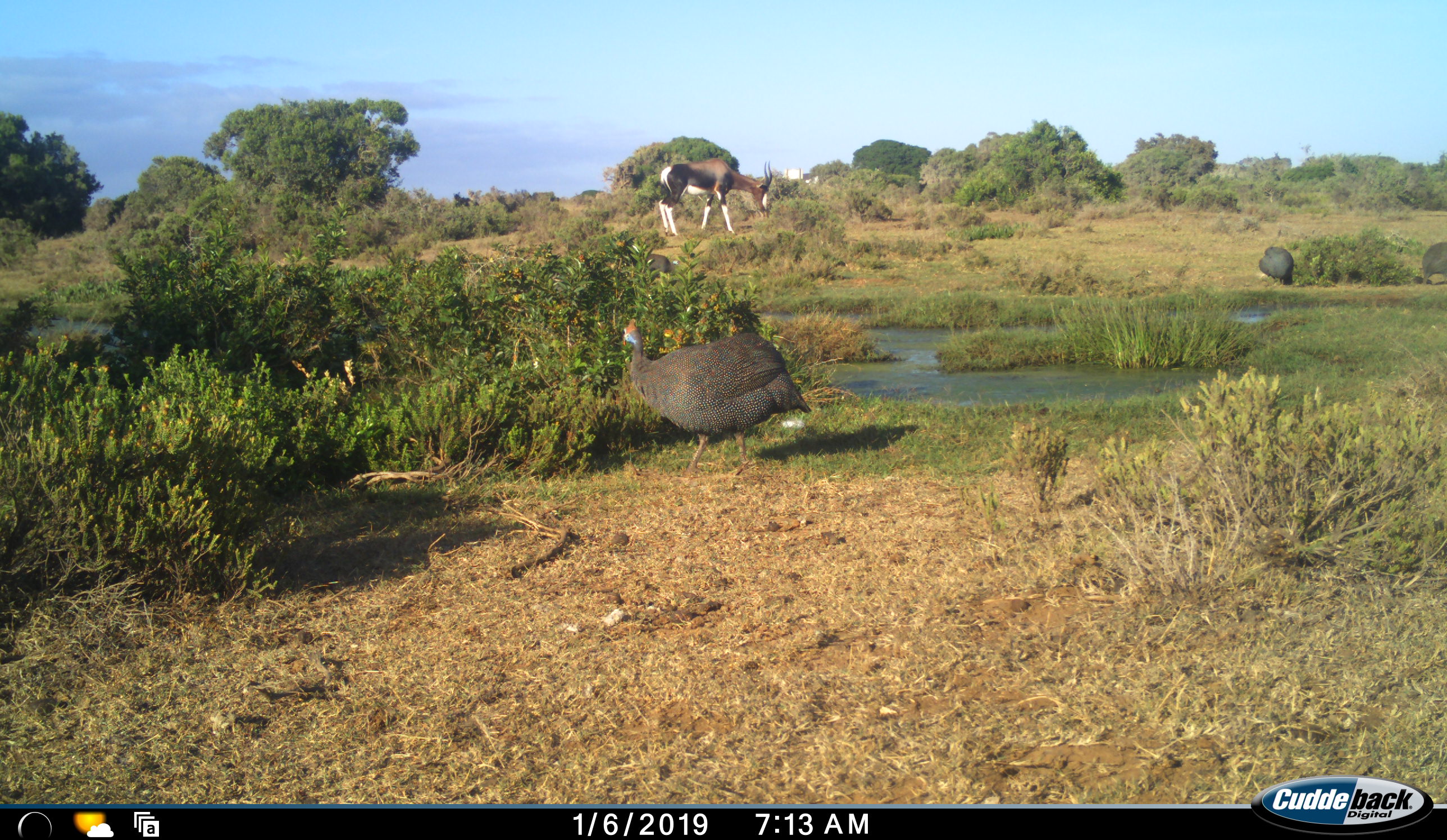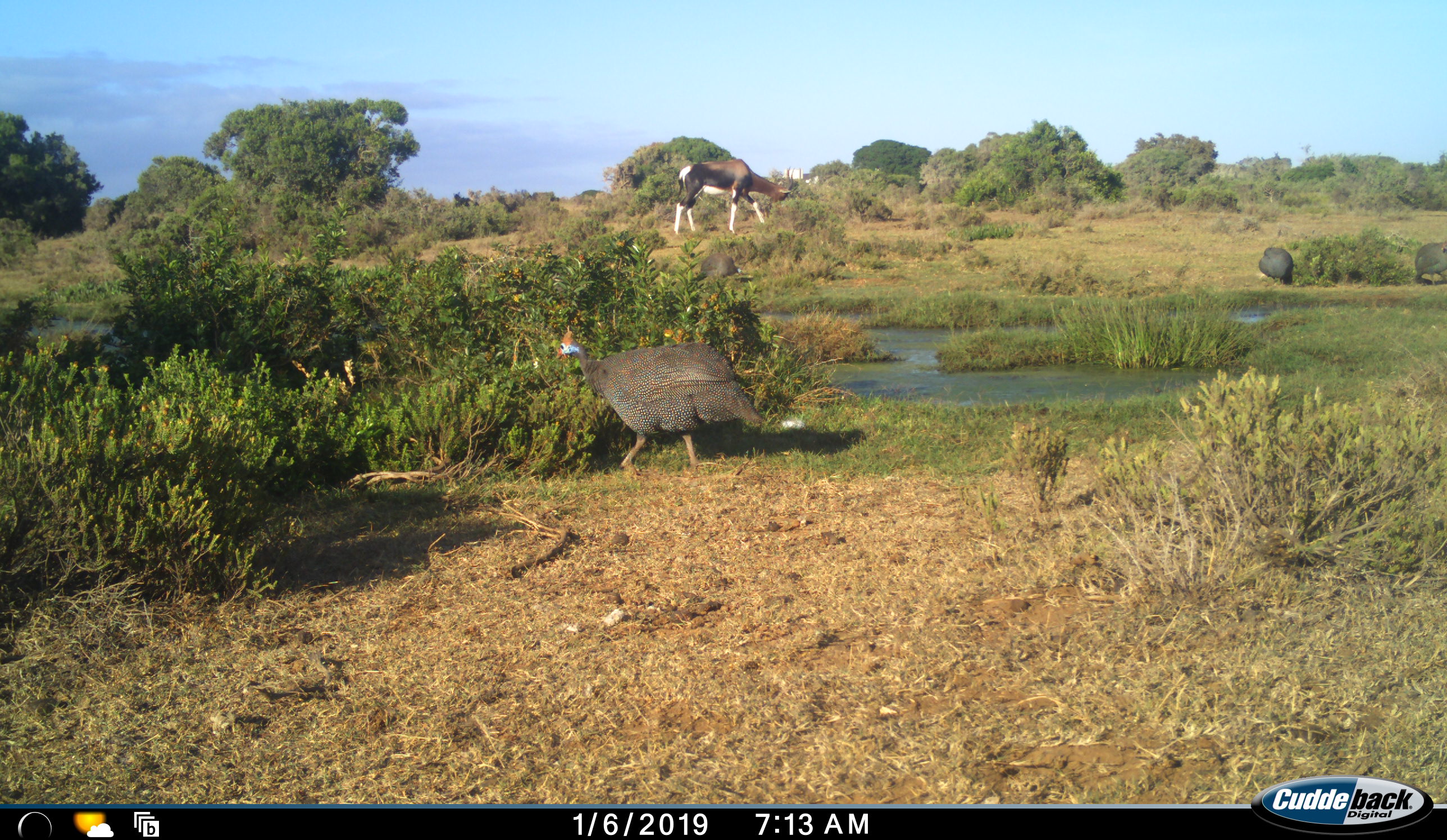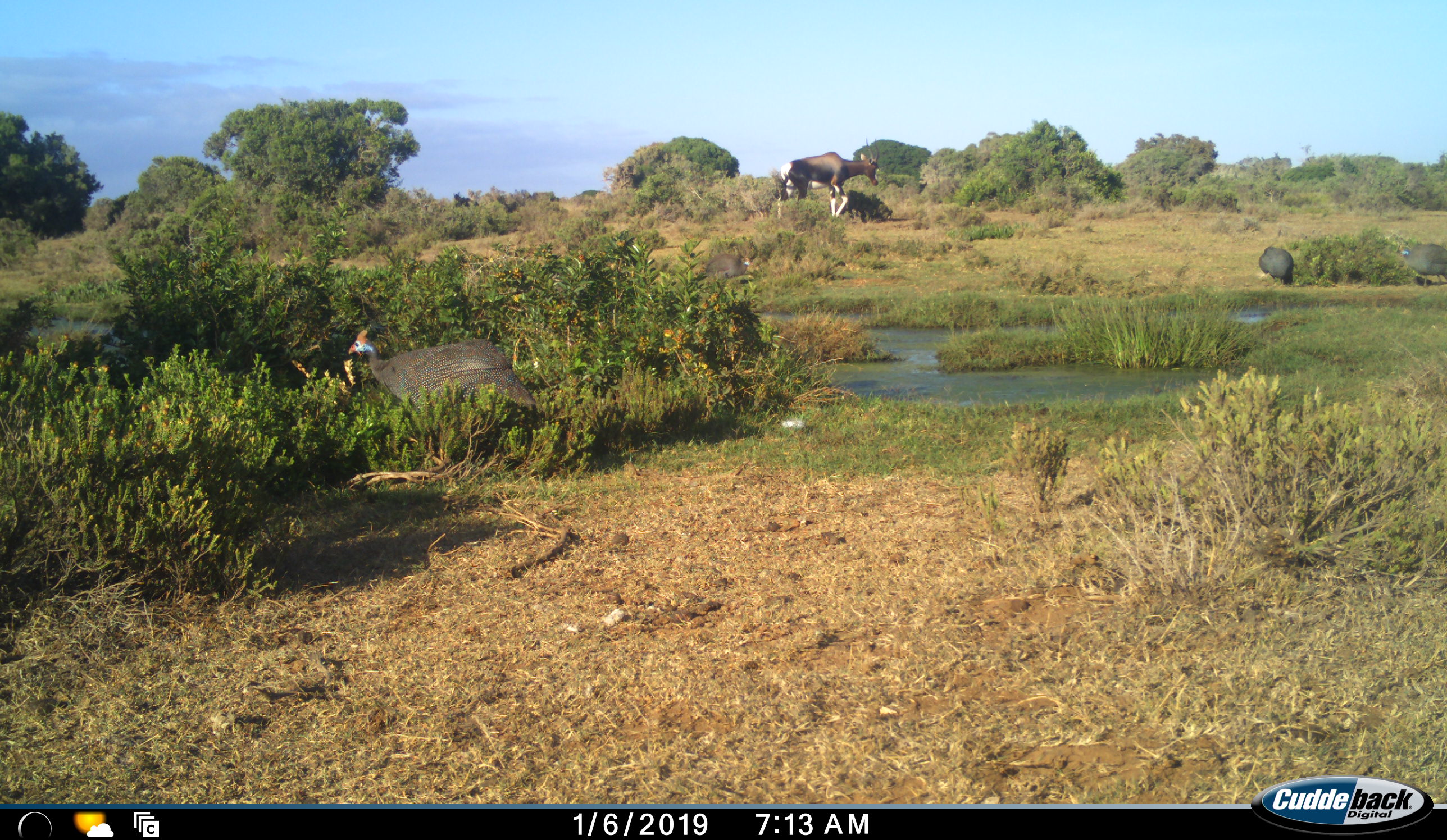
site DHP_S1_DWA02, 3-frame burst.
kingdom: Animalia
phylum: Chordata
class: Aves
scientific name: Aves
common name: bird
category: birdother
Birdother (bird) (Aves), count 4. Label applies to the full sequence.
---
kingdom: Animalia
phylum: Chordata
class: Mammalia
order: Artiodactyla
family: Bovidae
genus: Damaliscus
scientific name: Damaliscus pygargus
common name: bontebok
Bontebok (Damaliscus pygargus), count 1. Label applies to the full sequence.